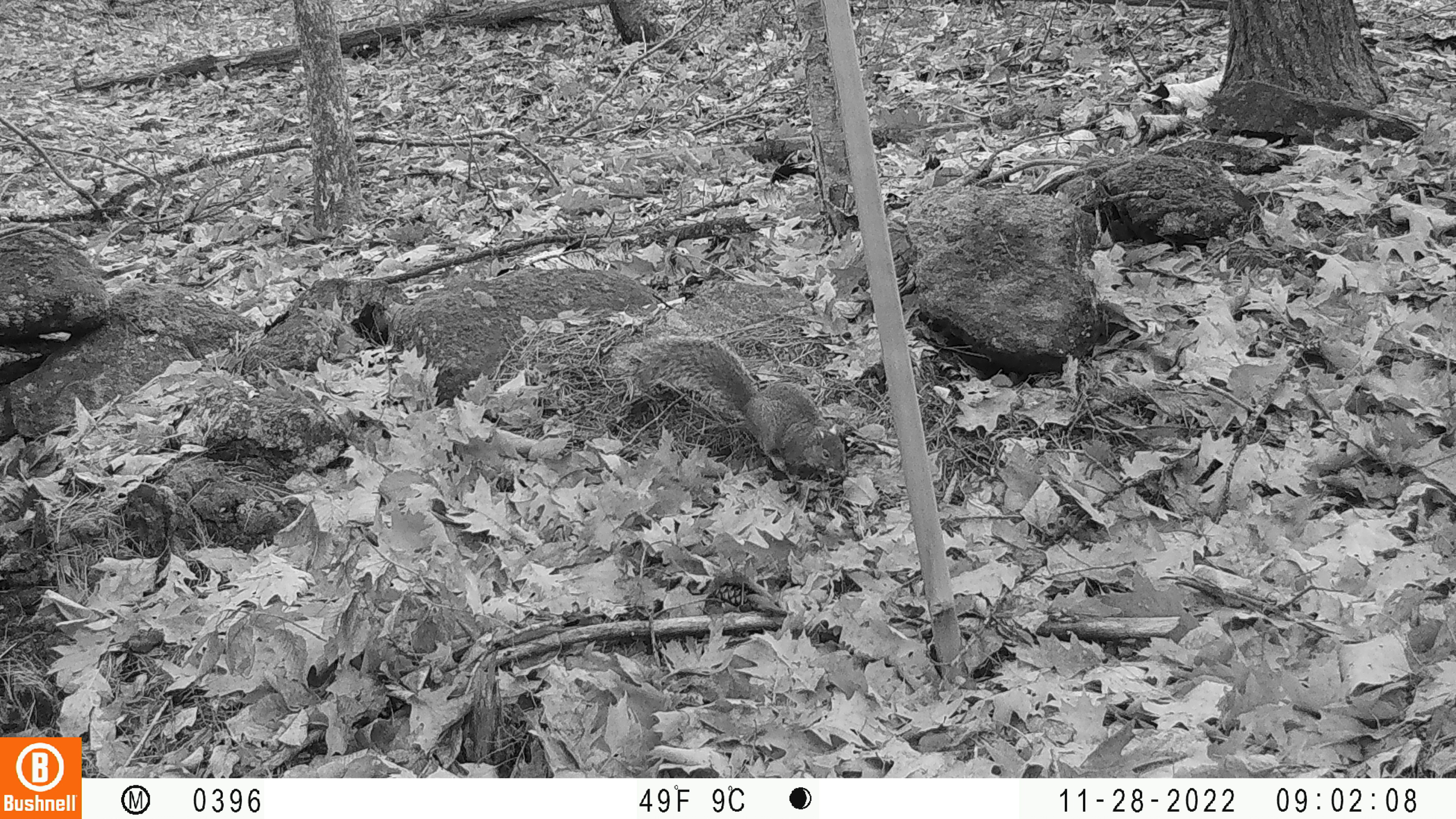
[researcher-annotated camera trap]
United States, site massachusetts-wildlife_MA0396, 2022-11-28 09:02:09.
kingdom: Animalia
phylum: Chordata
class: Mammalia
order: Rodentia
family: Sciuridae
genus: Sciurus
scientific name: Sciurus carolinensis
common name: gray squirrel